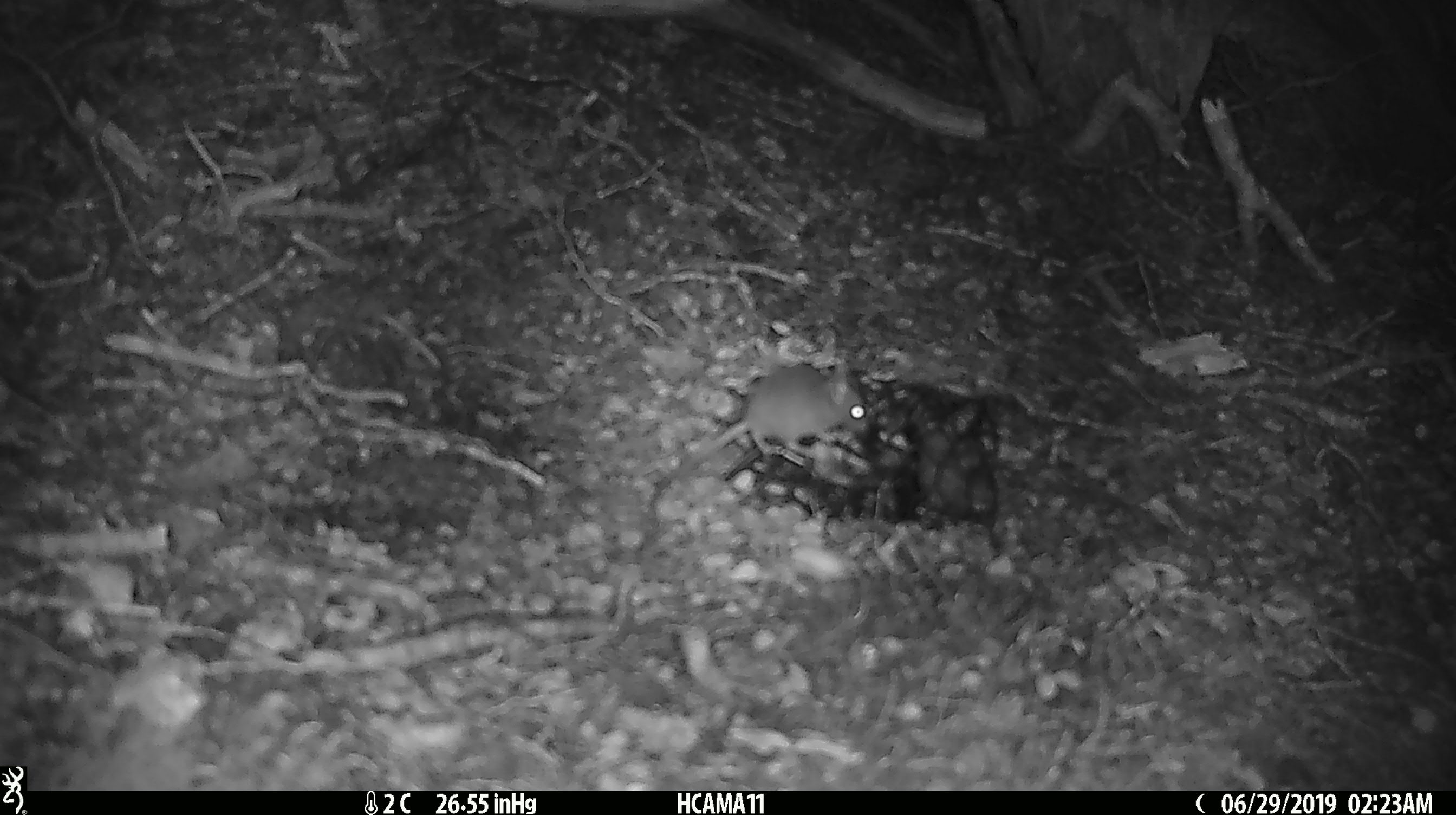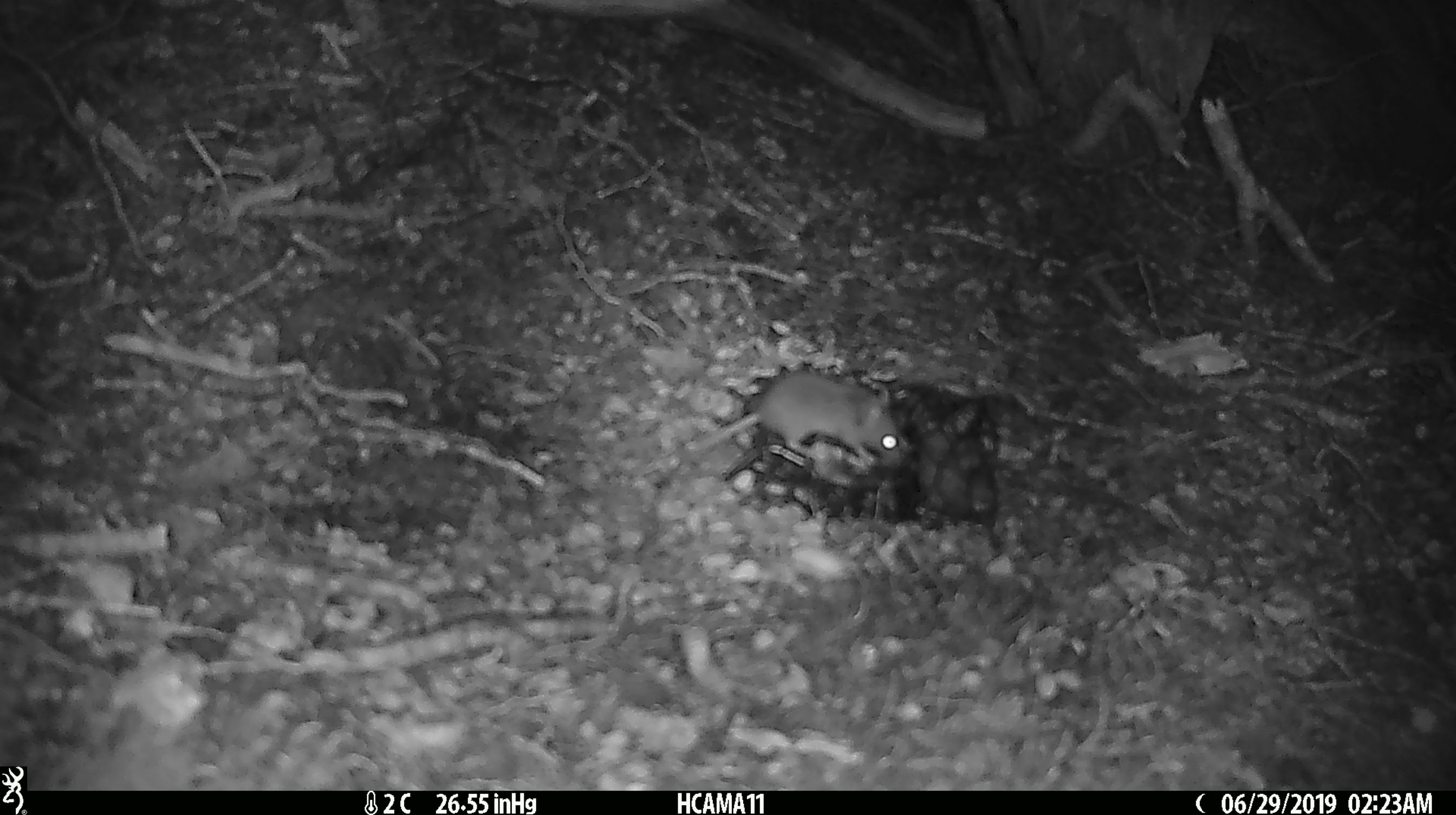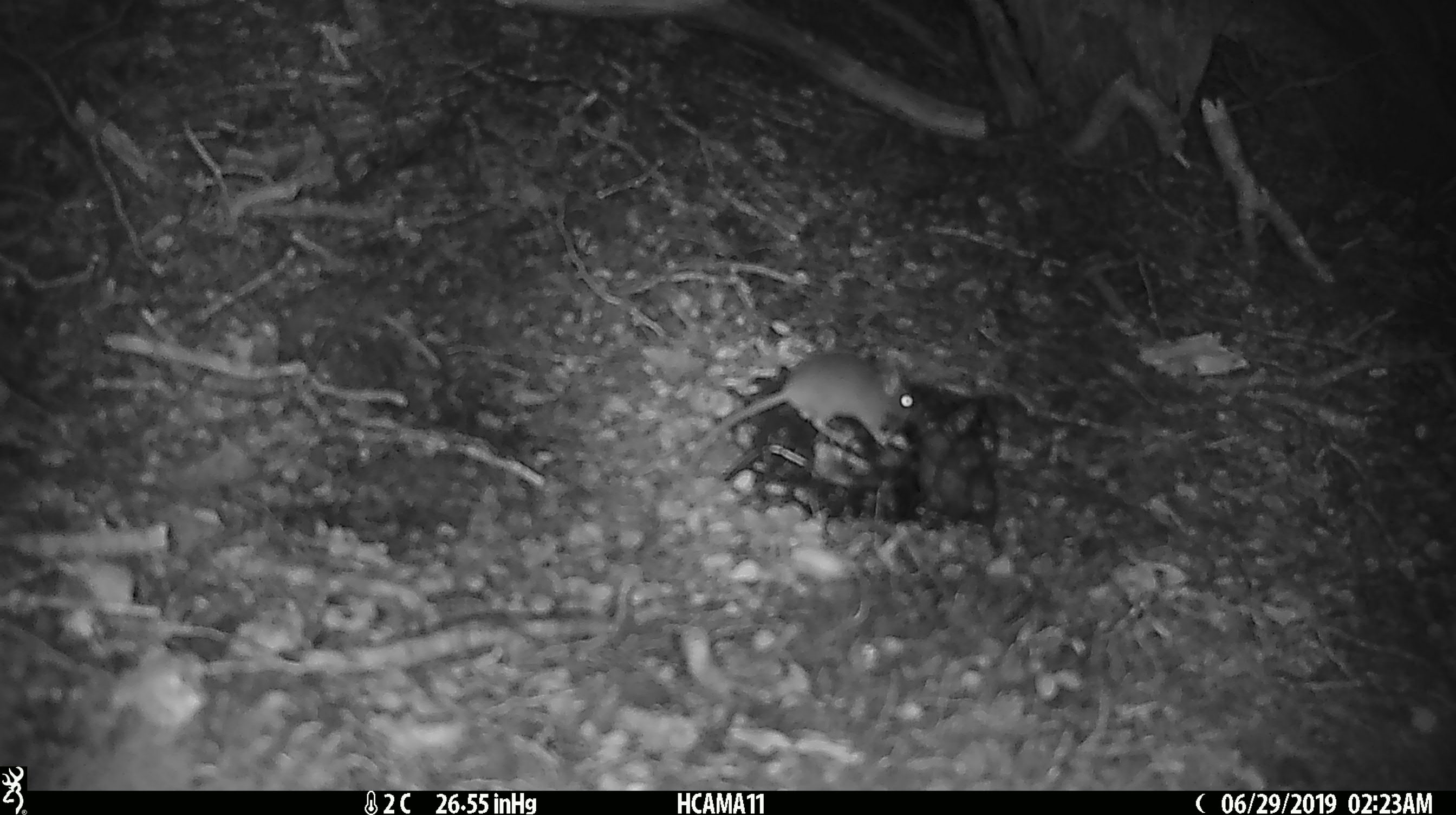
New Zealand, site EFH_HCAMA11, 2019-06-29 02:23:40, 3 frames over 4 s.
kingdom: Animalia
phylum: Chordata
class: Mammalia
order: Rodentia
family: Muridae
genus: Mus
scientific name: Mus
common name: mouse